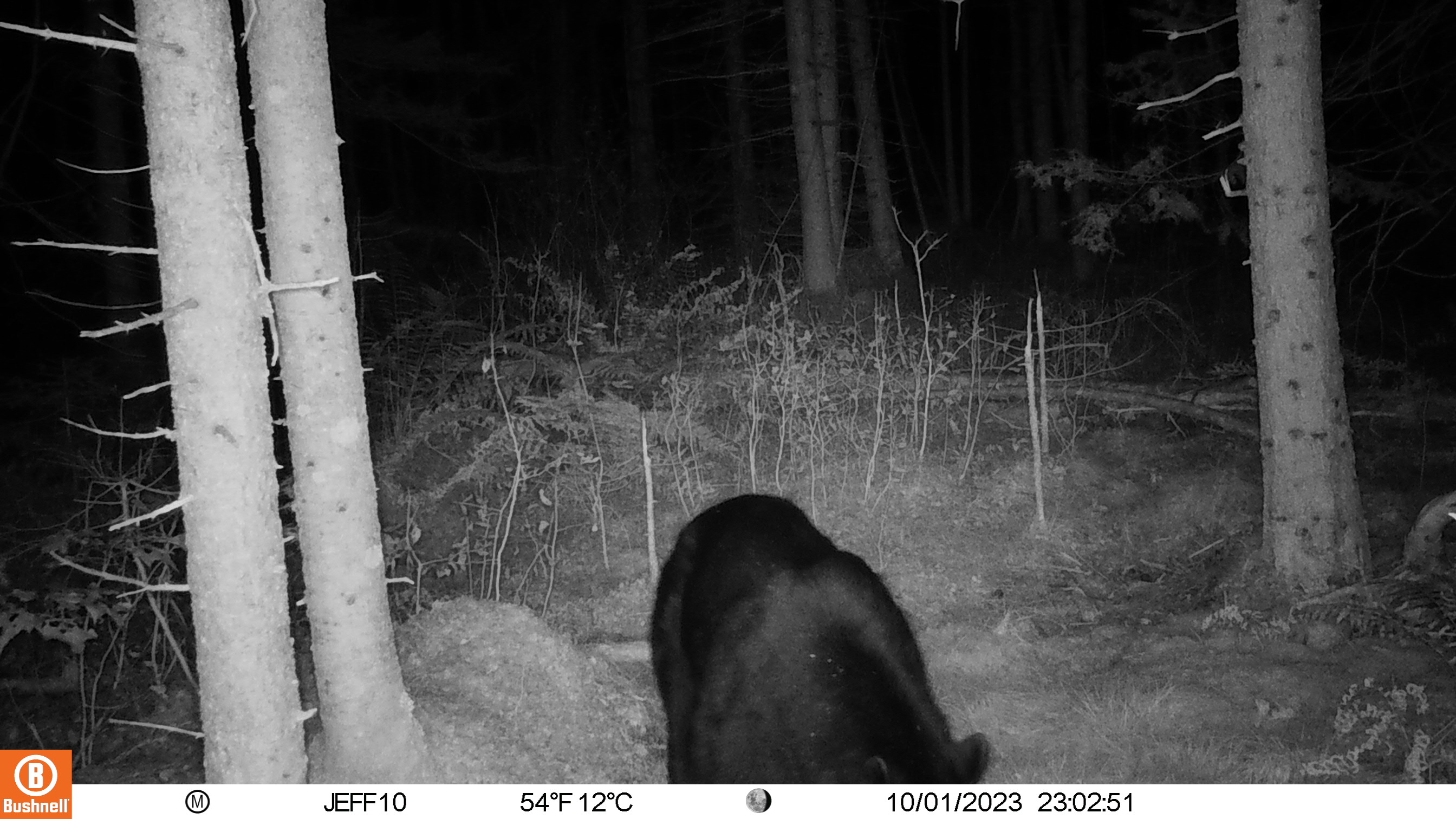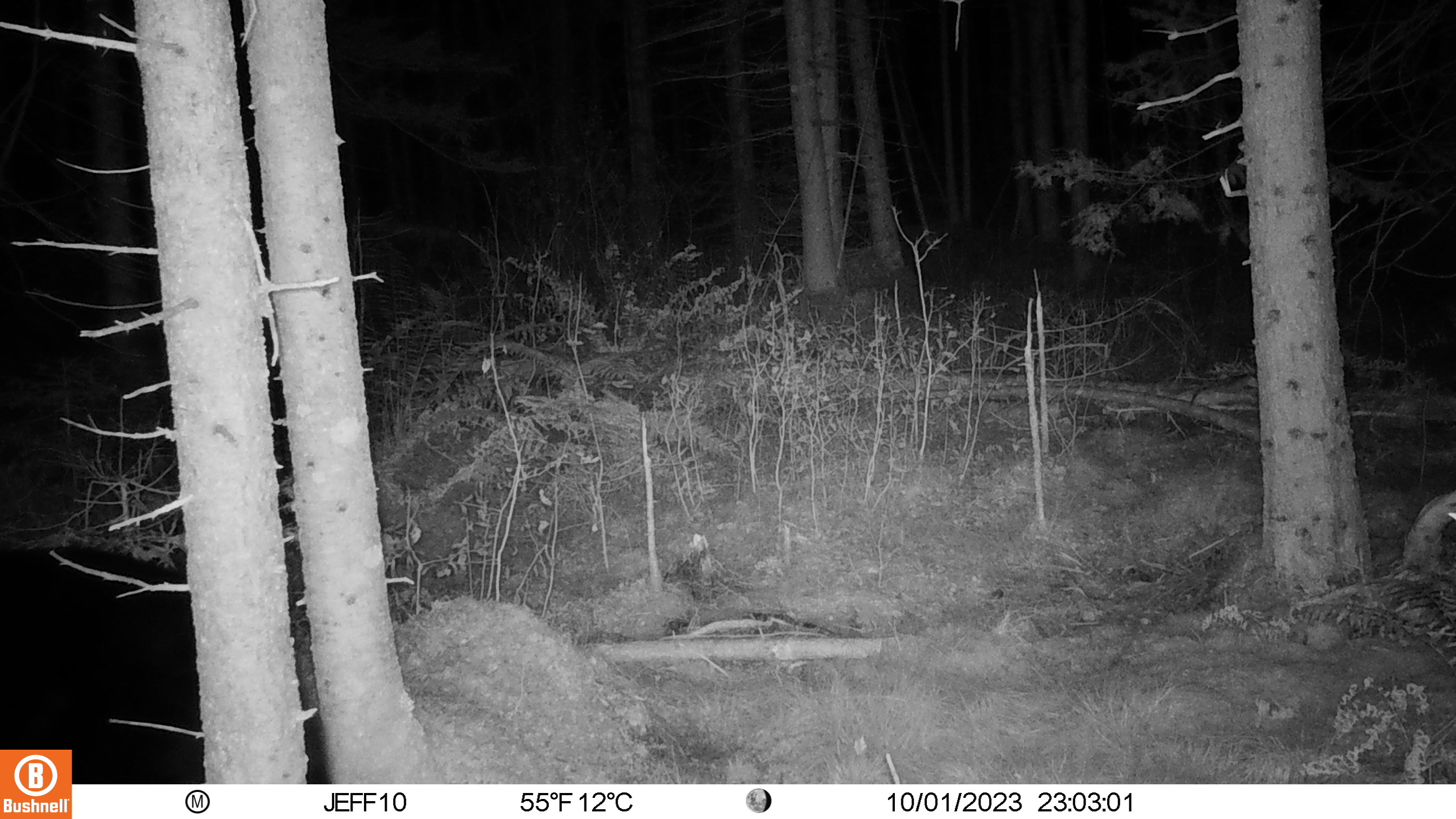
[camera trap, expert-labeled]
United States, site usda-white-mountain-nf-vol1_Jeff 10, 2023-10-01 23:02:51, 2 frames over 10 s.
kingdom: Animalia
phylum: Chordata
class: Mammalia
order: Carnivora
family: Ursidae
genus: Ursus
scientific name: Ursus americanus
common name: black bear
Black bear (Ursus americanus).